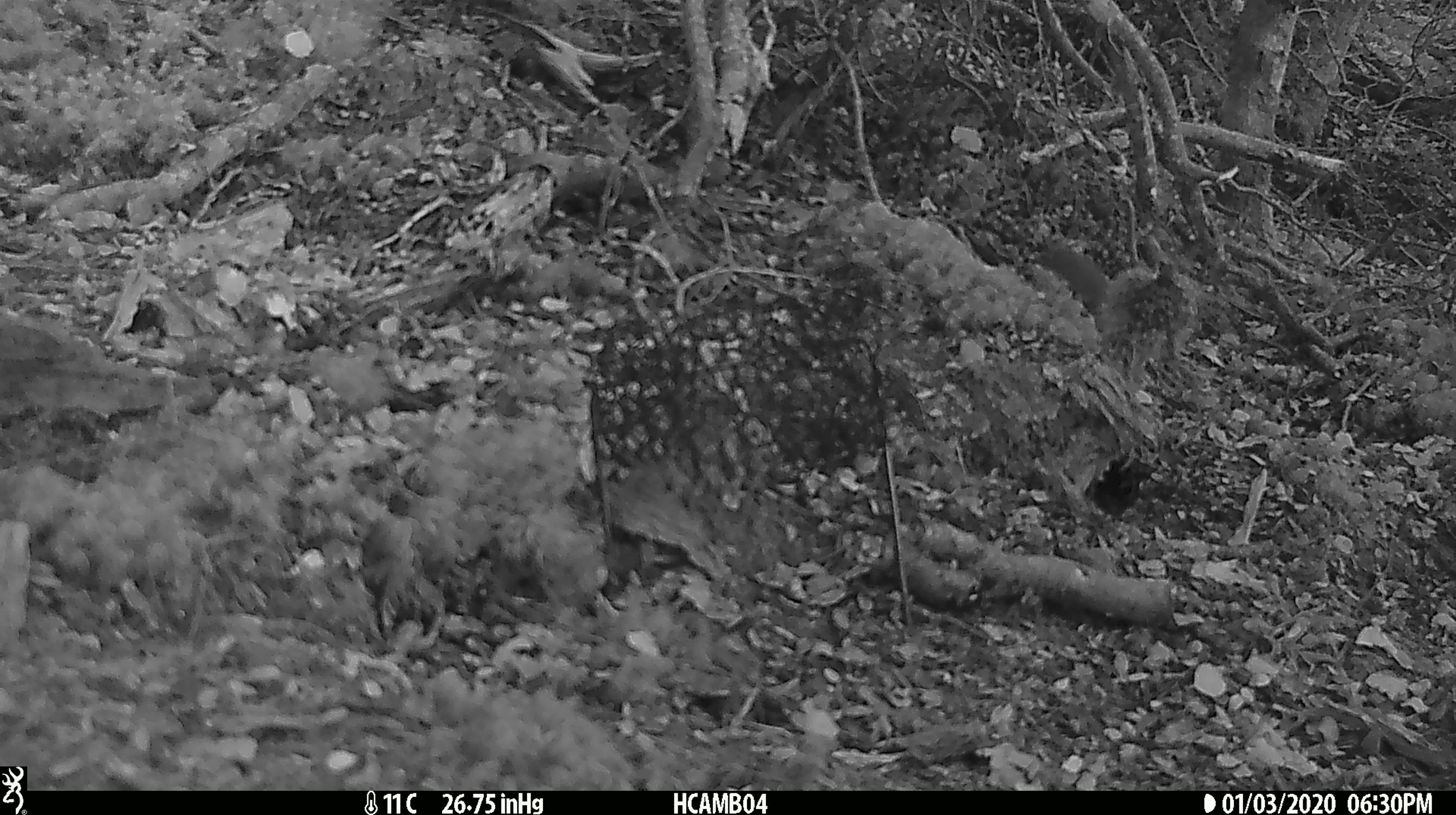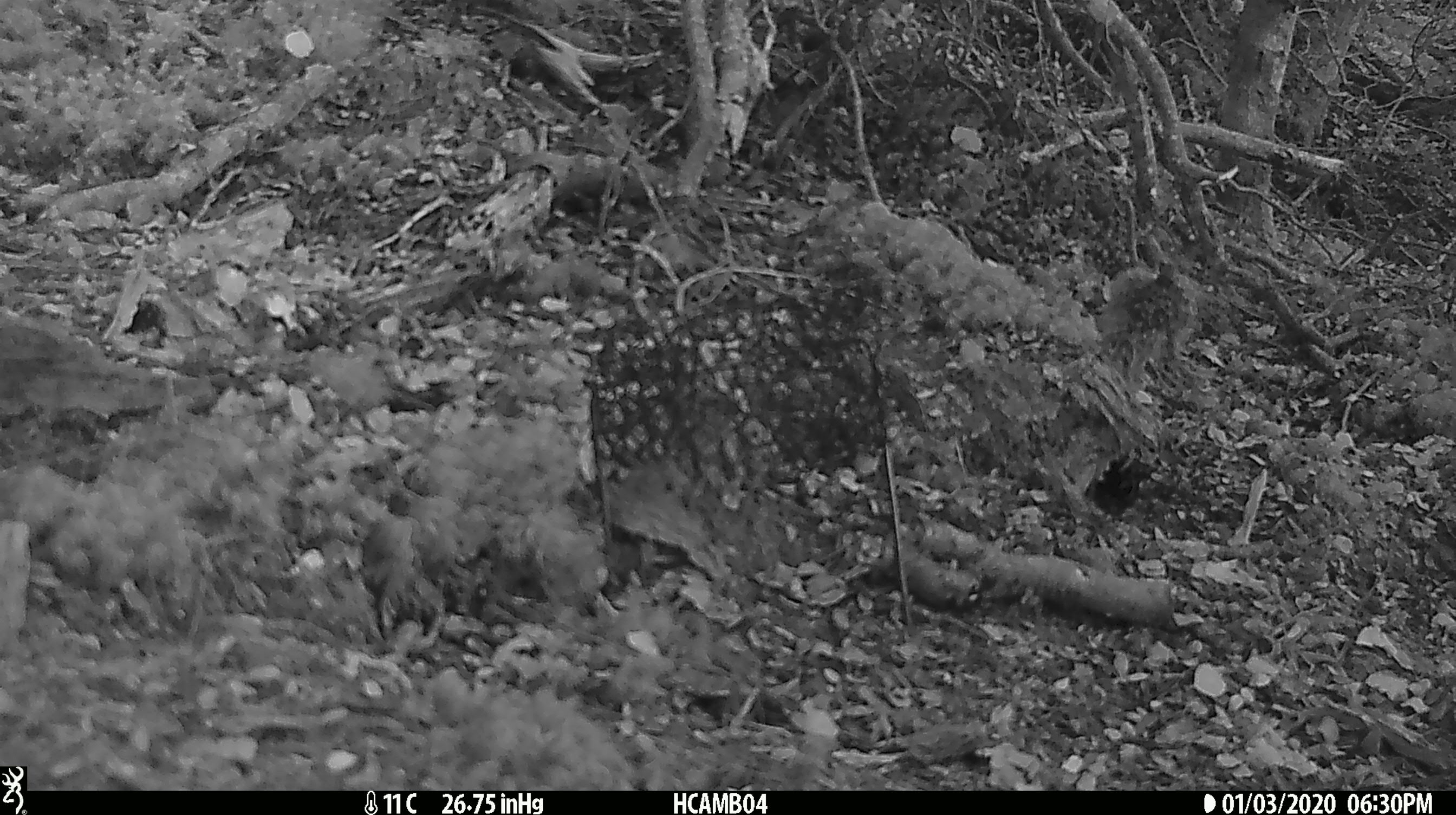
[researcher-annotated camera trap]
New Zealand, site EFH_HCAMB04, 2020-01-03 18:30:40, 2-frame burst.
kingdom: Animalia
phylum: Chordata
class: Mammalia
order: Rodentia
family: Muridae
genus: Mus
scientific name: Mus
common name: mouse